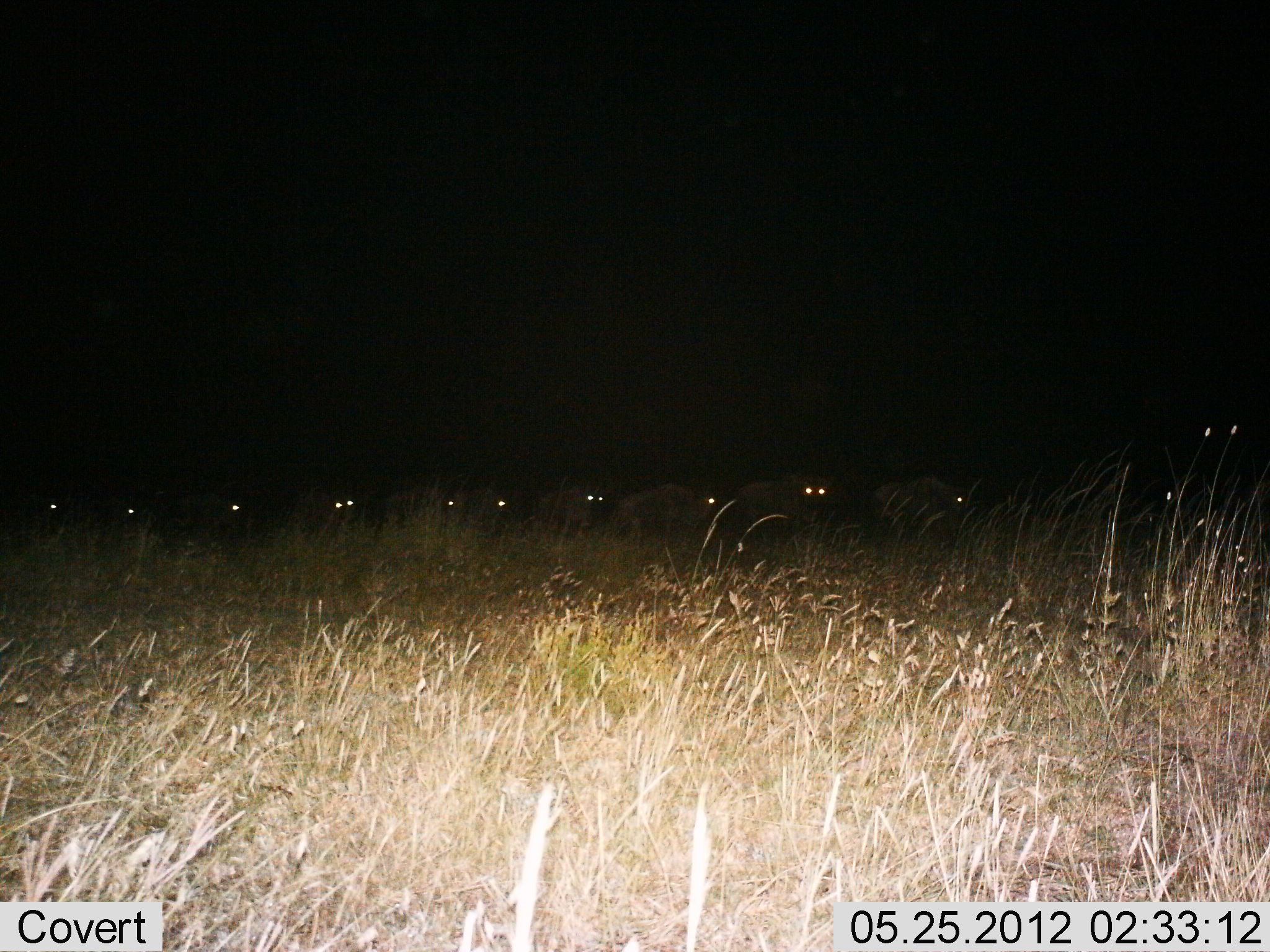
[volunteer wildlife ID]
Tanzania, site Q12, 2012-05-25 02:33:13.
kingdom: Animalia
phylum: Chordata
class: Mammalia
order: Artiodactyla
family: Bovidae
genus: Connochaetes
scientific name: Connochaetes taurinus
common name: blue wildebeest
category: wildebeest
Wildebeest (blue wildebeest) (Connochaetes taurinus), count 10. Behavior (volunteer vote fractions): standing 25%, resting 0%, moving 75%, interacting 0%. Young present (vote fraction): 0%. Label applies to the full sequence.